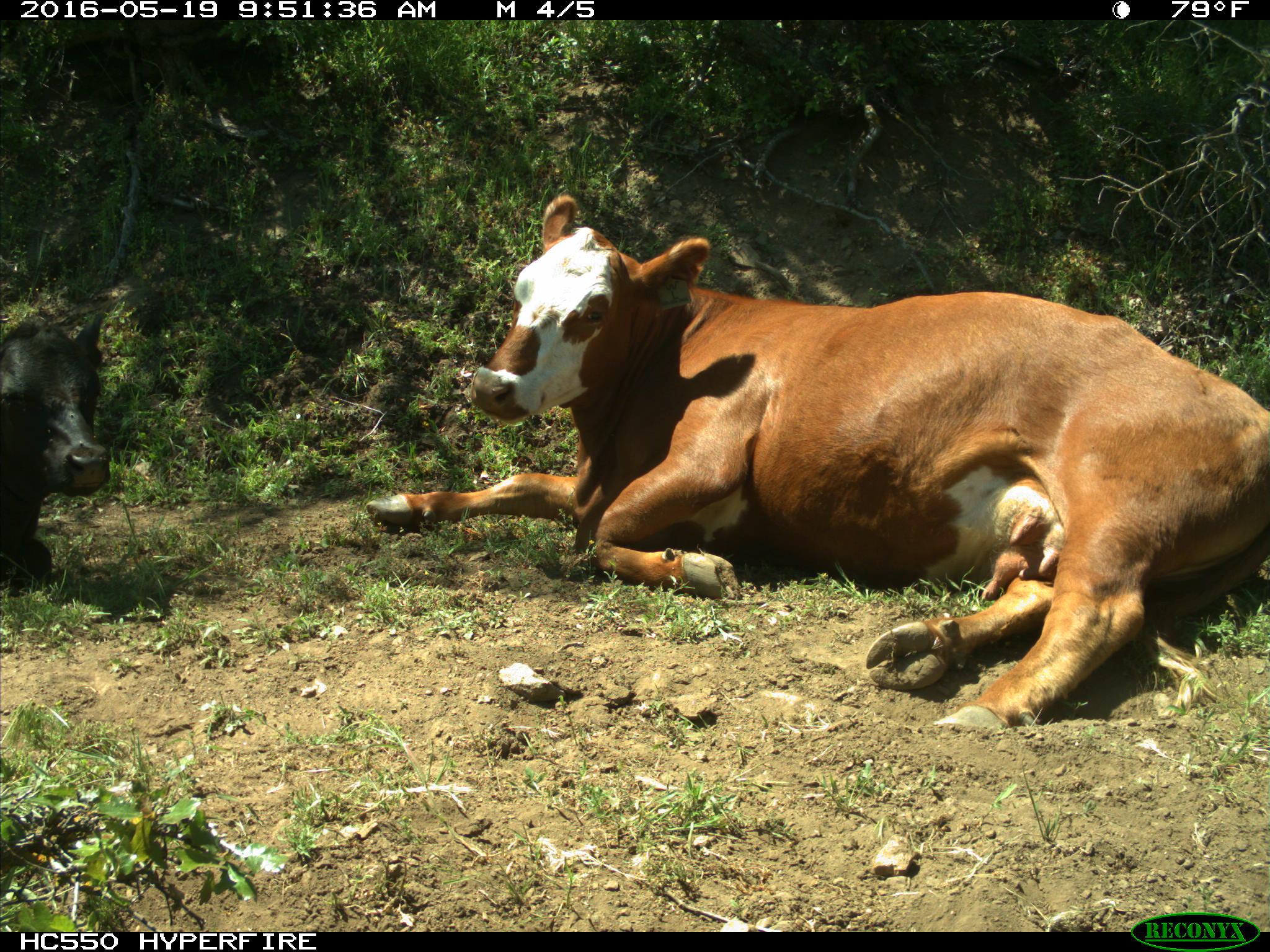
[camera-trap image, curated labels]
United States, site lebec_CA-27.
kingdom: Animalia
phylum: Chordata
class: Mammalia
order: Artiodactyla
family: Bovidae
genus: Bos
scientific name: Bos taurus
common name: domestic cow